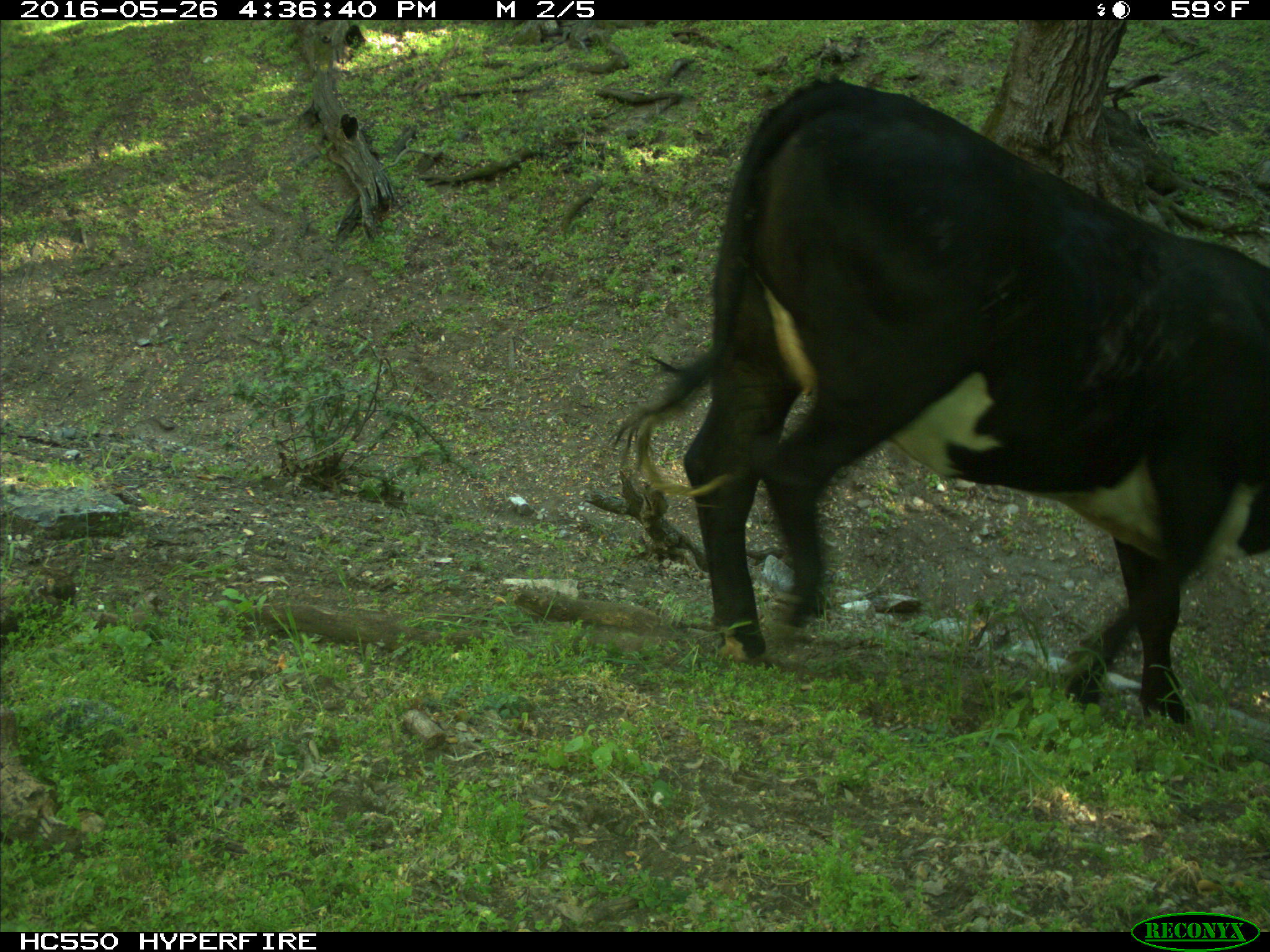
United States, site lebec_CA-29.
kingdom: Animalia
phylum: Chordata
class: Mammalia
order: Artiodactyla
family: Bovidae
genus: Bos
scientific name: Bos taurus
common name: domestic cow